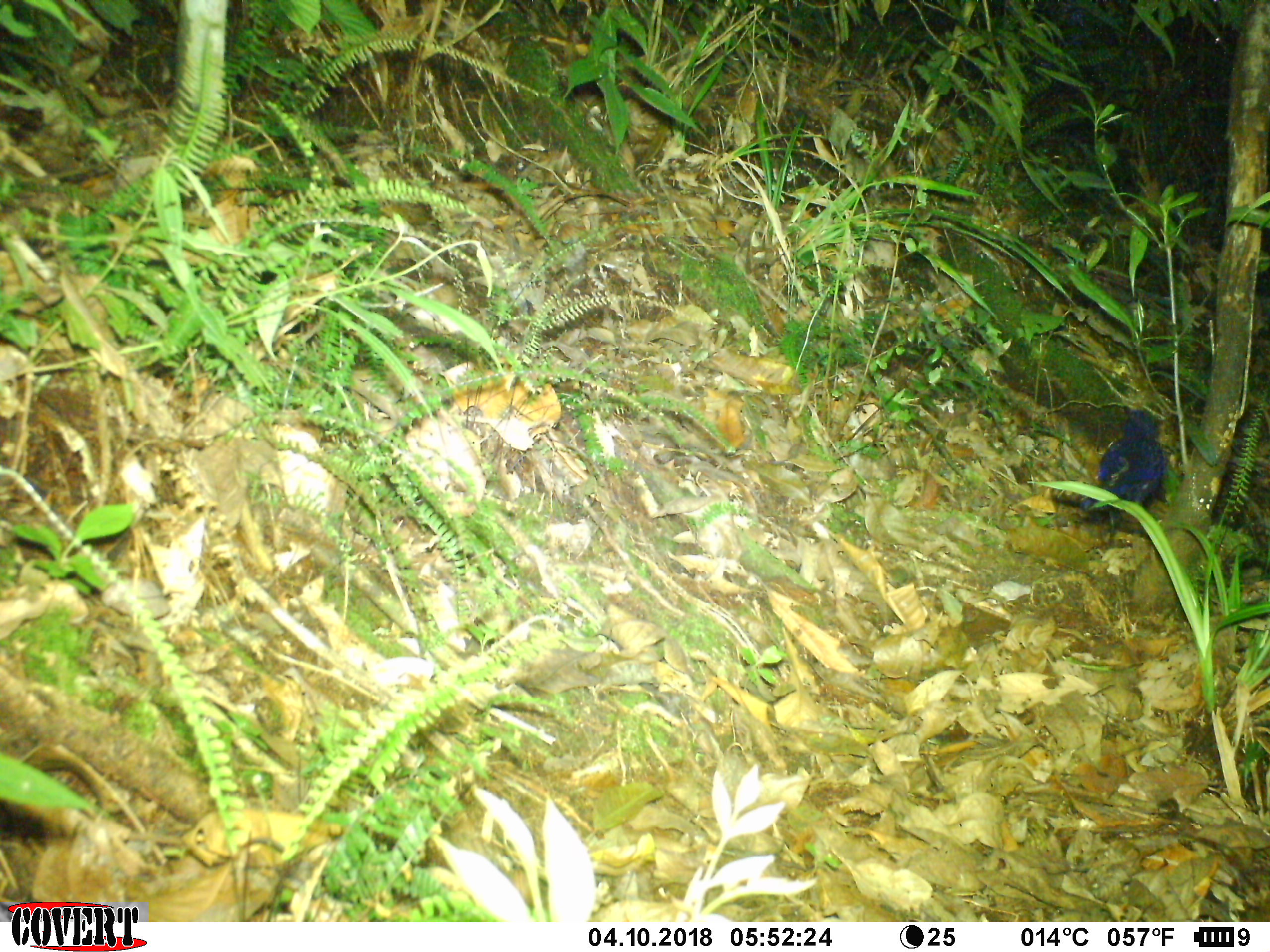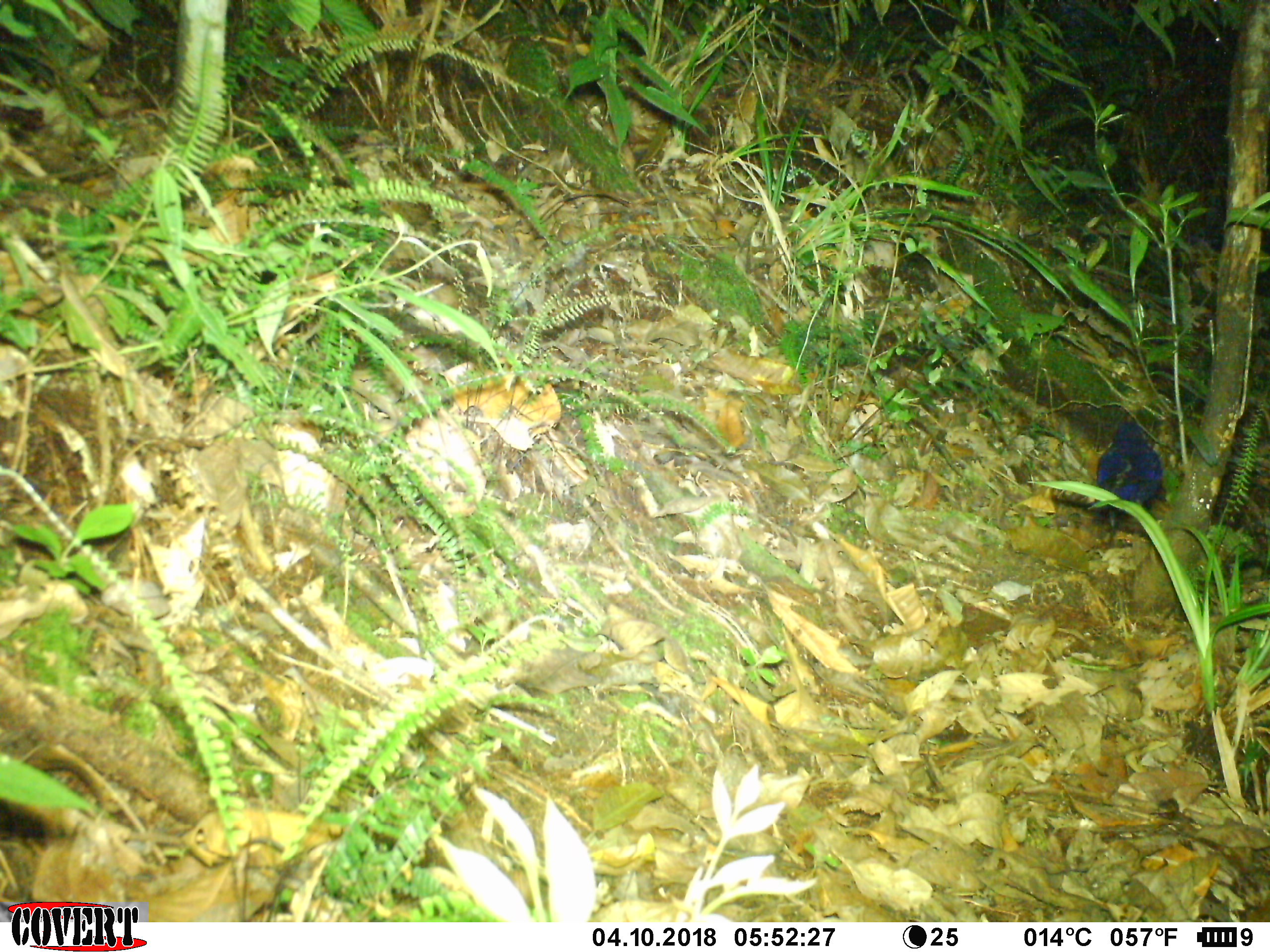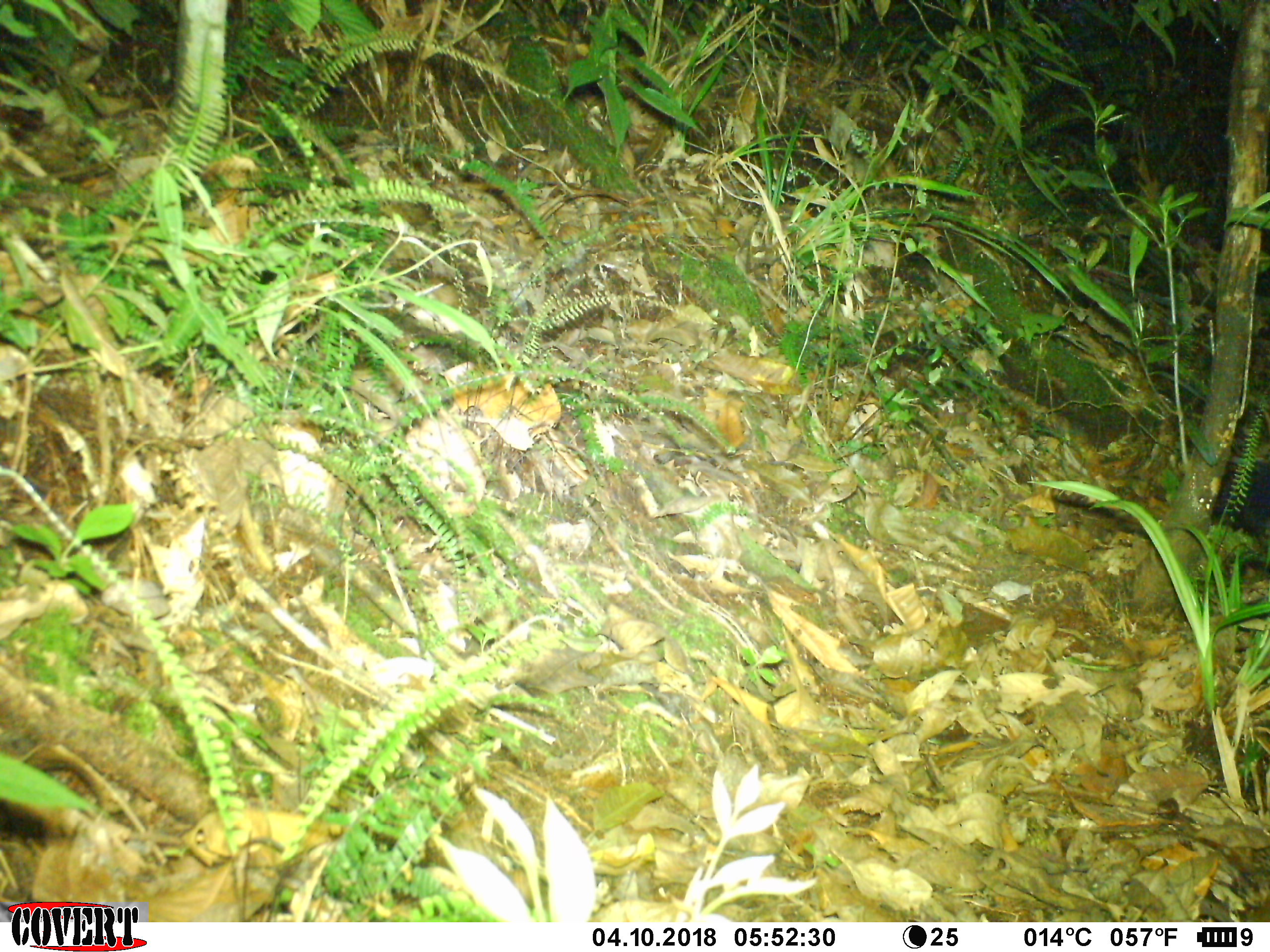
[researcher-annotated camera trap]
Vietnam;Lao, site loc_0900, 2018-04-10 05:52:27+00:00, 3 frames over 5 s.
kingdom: Animalia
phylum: Chordata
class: Aves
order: Passeriformes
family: Muscicapidae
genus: Myophonus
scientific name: Myophonus caeruleus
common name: blue whistling thrush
Blue whistling thrush (Myophonus caeruleus). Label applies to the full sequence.